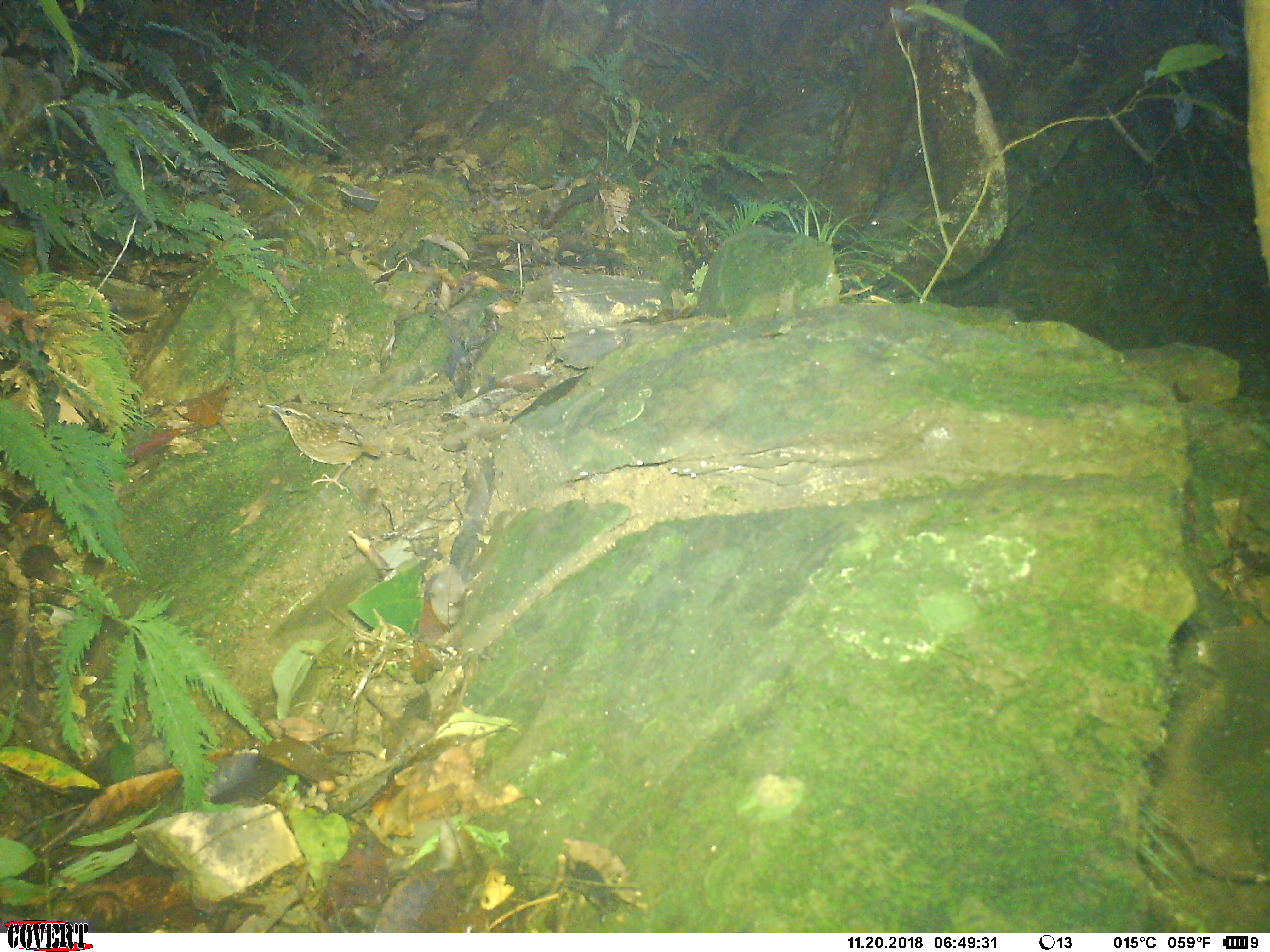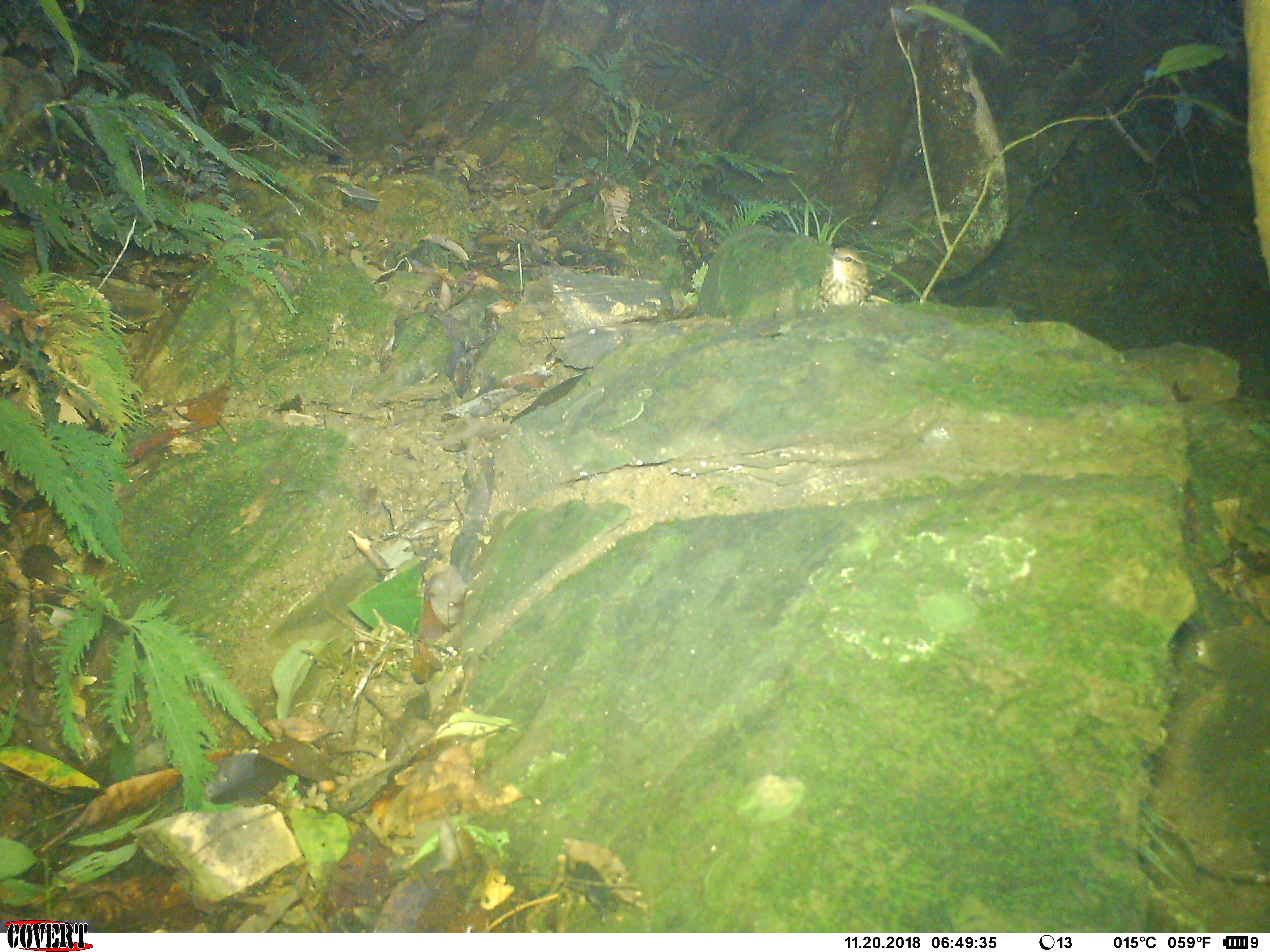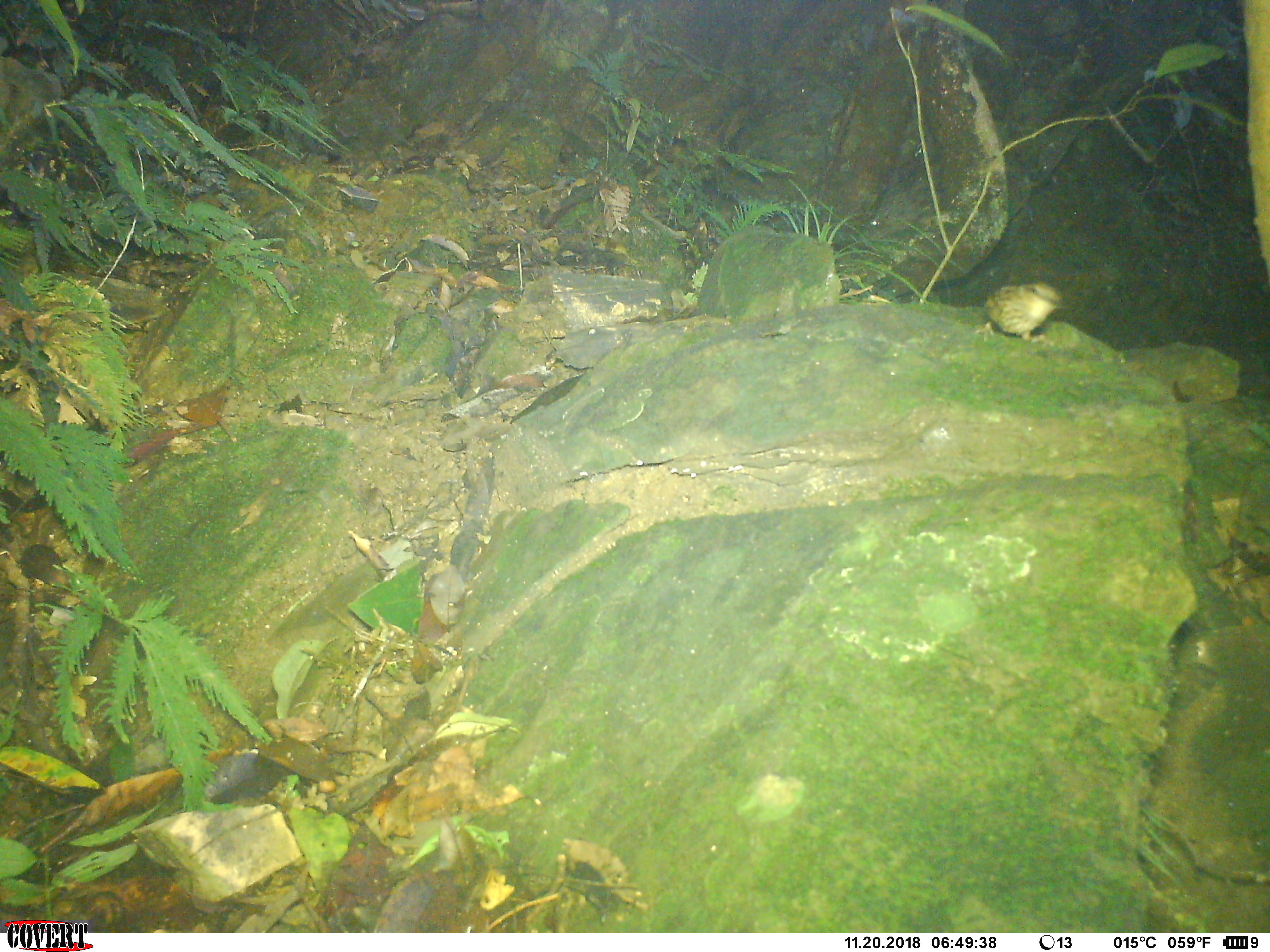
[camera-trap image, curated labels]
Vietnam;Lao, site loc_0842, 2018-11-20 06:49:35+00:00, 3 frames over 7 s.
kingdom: Animalia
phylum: Chordata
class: Aves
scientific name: Aves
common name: bird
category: unidentified bird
Unidentified bird (bird) (Aves). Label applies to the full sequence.